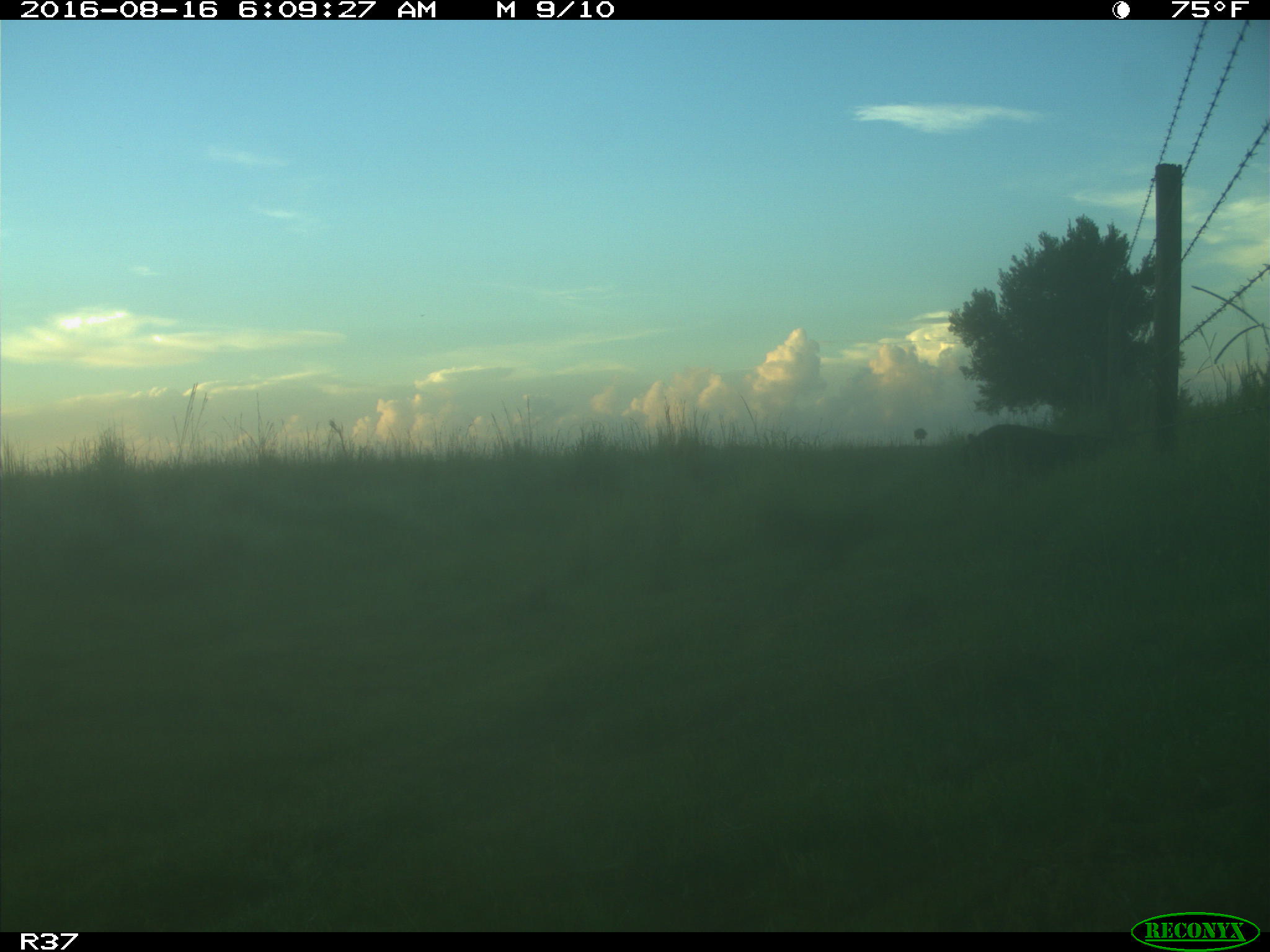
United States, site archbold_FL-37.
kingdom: Animalia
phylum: Chordata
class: Mammalia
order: Artiodactyla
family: Suidae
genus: Sus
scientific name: Sus scrofa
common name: wild boar